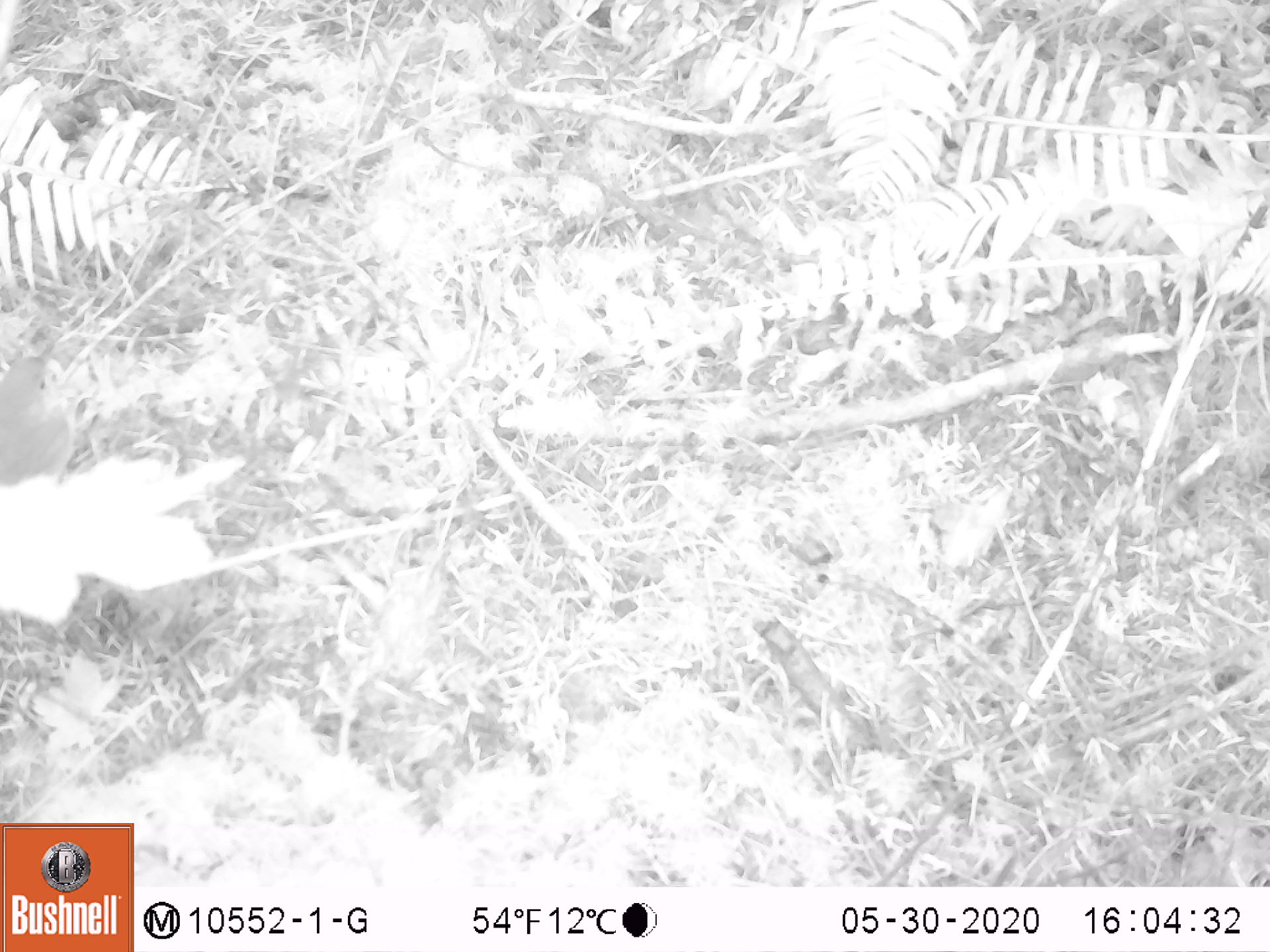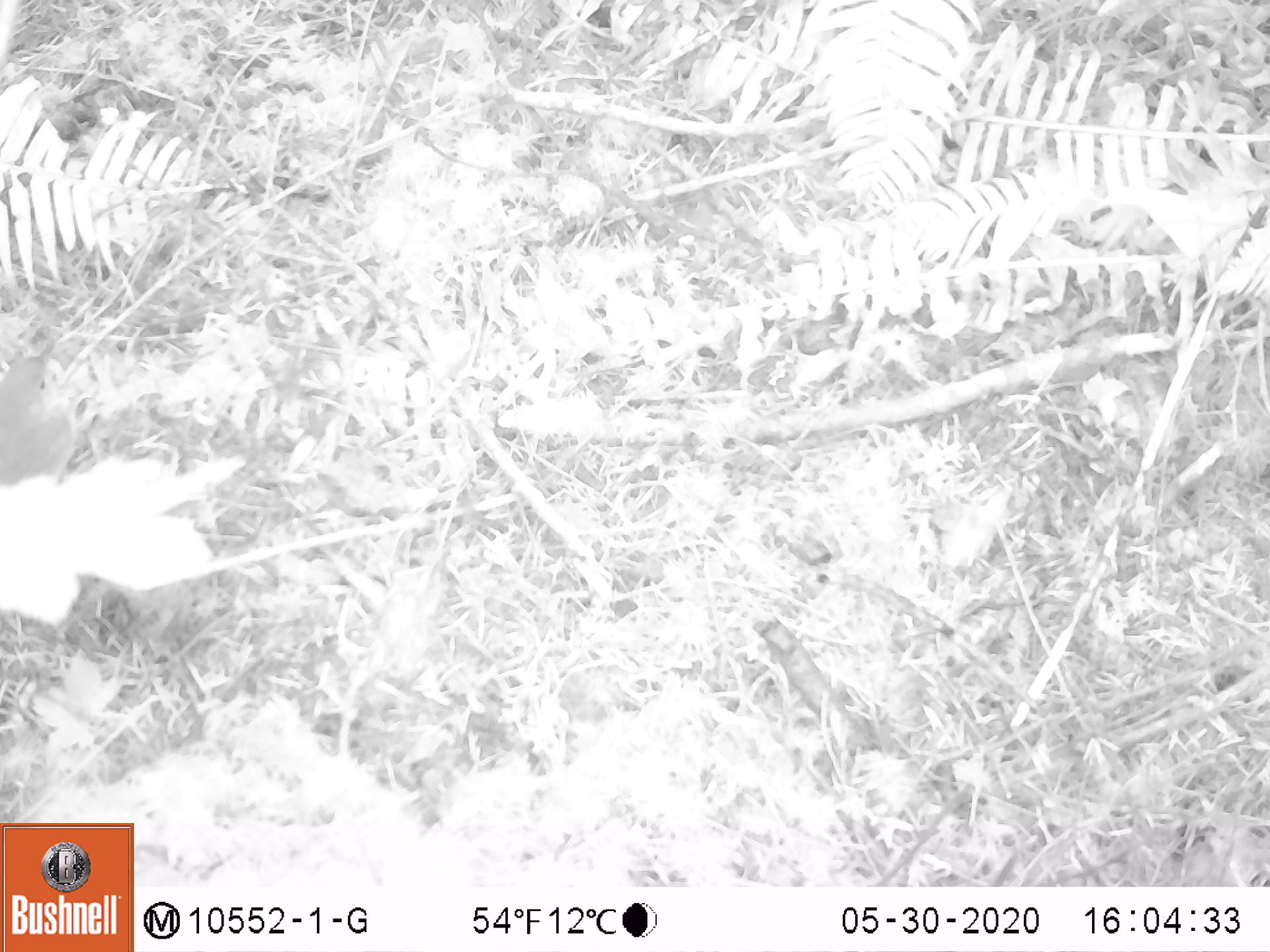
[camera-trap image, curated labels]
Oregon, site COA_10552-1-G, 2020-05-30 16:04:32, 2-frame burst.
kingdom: Animalia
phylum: Chordata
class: Aves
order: Passeriformes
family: Turdidae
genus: Catharus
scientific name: Catharus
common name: brown thrushes and nightingale-thrushes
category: catharus species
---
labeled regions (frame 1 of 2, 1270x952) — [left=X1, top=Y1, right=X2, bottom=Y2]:
catharus species: [left=1, top=340, right=82, bottom=481]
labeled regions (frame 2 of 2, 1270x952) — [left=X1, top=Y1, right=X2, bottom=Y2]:
catharus species: [left=0, top=332, right=85, bottom=479]